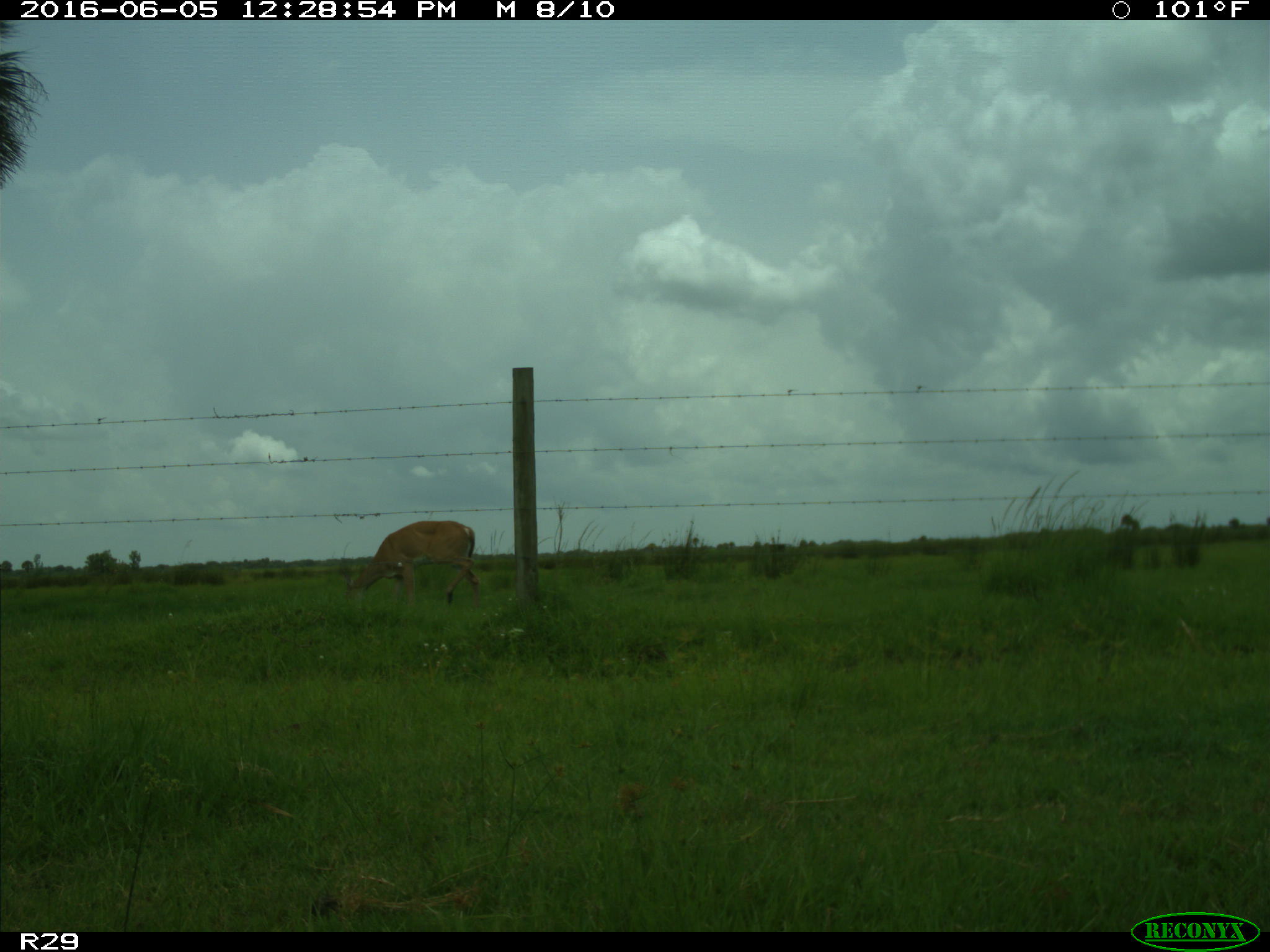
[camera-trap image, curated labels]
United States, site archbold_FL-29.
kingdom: Animalia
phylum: Chordata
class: Mammalia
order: Artiodactyla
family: Cervidae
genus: Odocoileus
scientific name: Odocoileus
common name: deer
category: unidentified deer